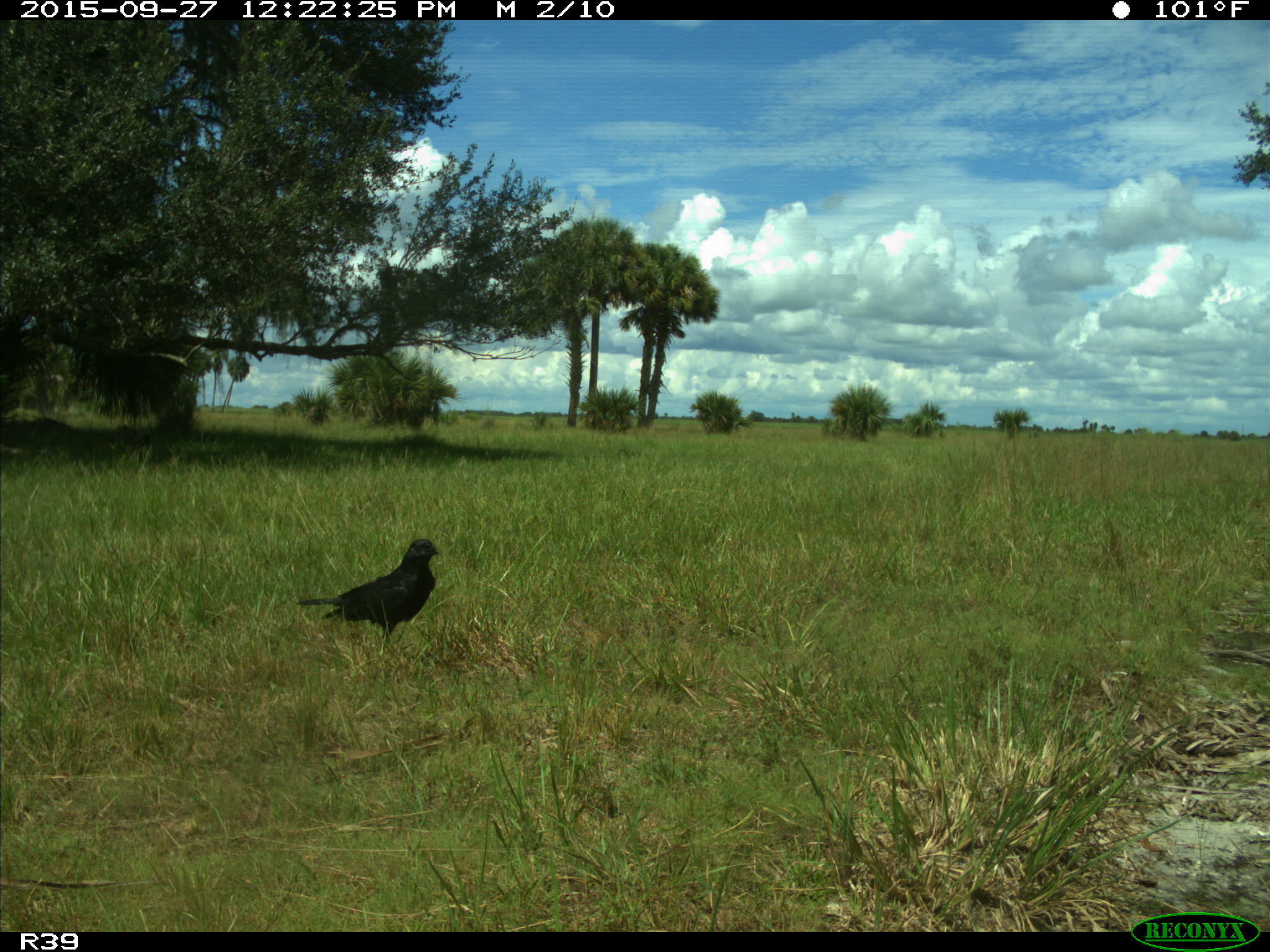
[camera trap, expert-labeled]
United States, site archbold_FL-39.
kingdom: Animalia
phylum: Chordata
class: Aves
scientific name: Aves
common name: birds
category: unidentified bird